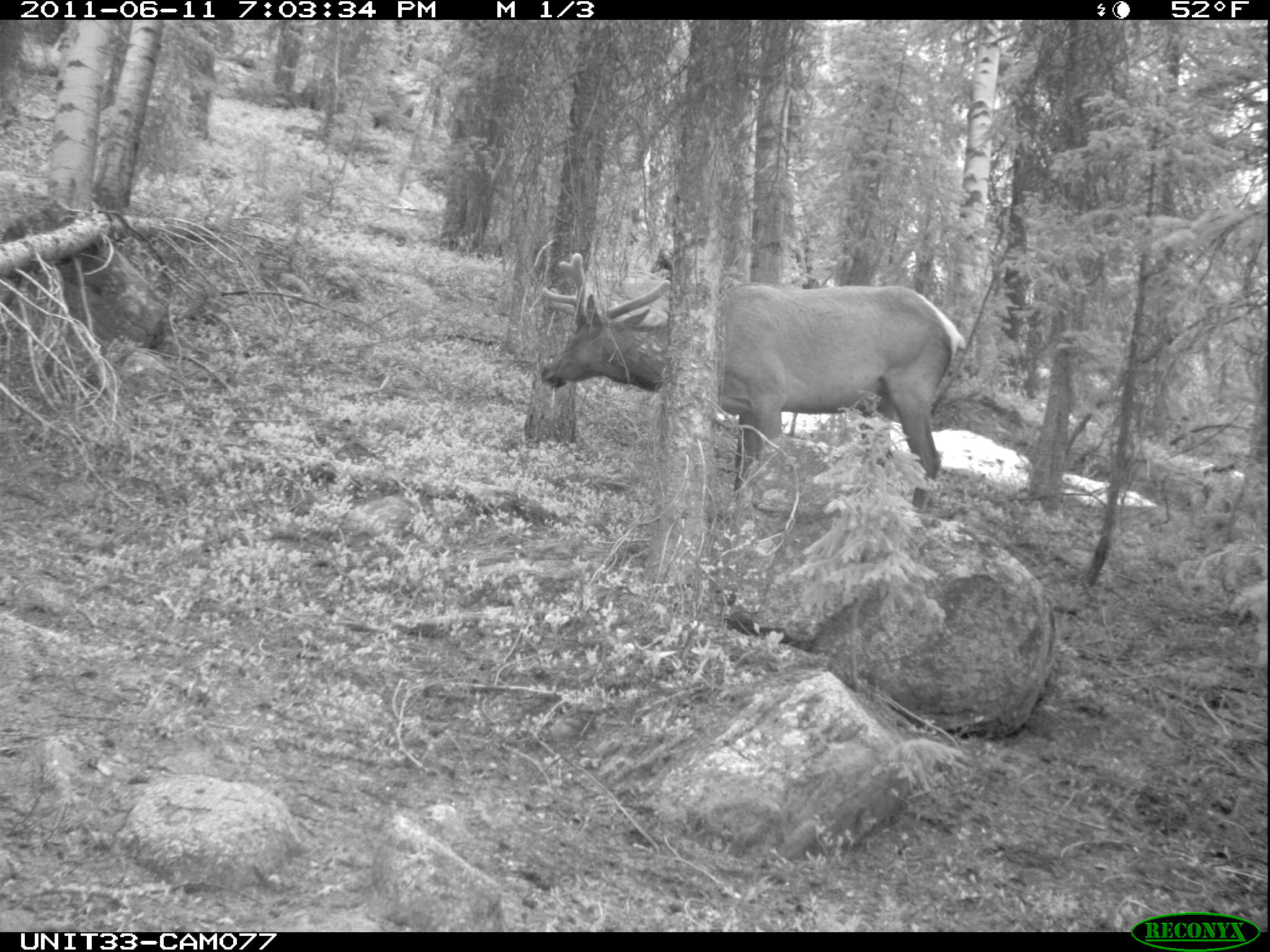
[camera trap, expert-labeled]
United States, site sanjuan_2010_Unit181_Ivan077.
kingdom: Animalia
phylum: Chordata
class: Mammalia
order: Artiodactyla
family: Cervidae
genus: Cervus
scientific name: Cervus elaphus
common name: red deer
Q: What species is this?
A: Cervus elaphus (red deer).